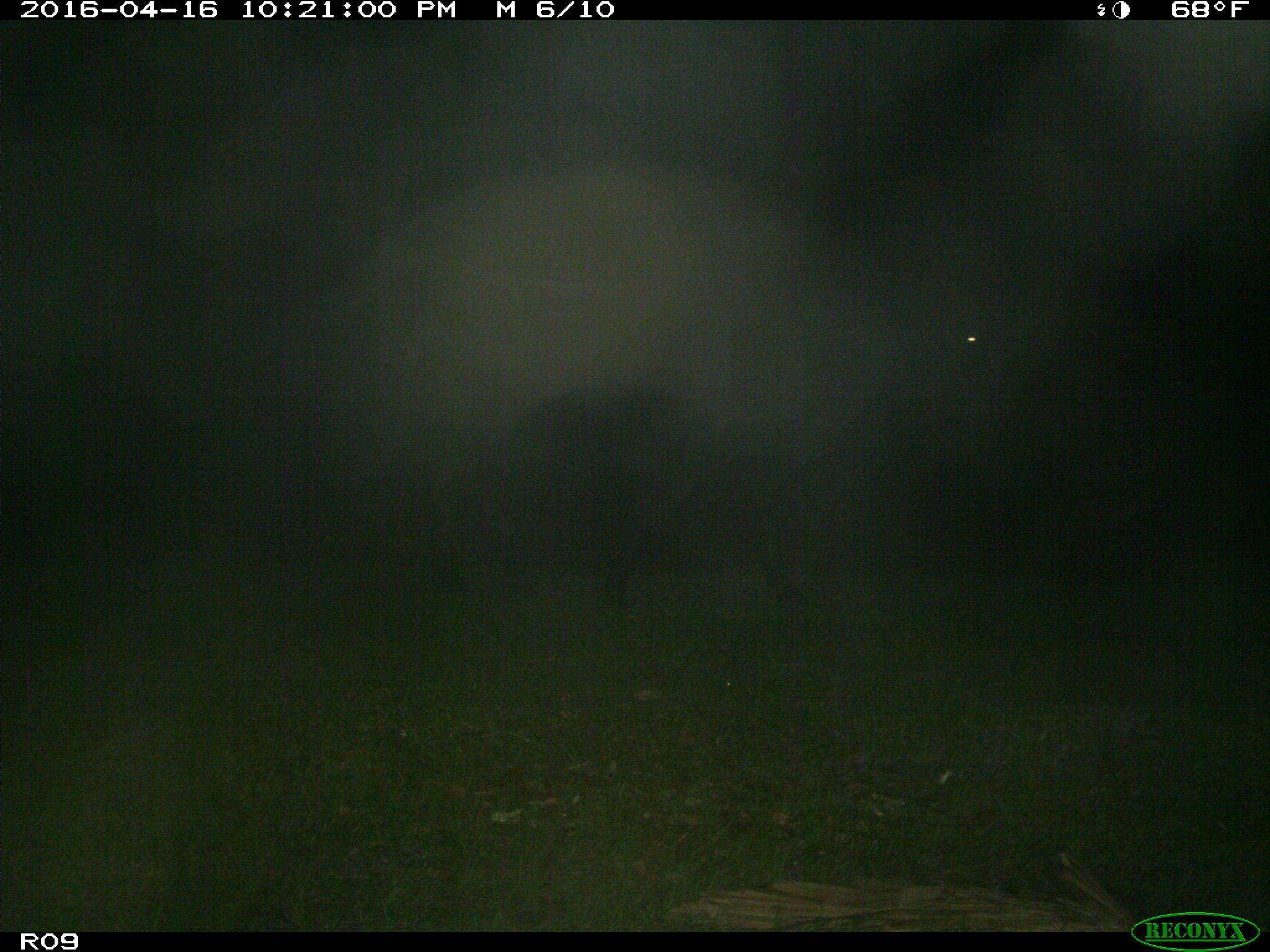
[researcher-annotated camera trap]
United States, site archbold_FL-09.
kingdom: Animalia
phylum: Chordata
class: Mammalia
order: Artiodactyla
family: Bovidae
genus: Bos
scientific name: Bos taurus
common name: domestic cow